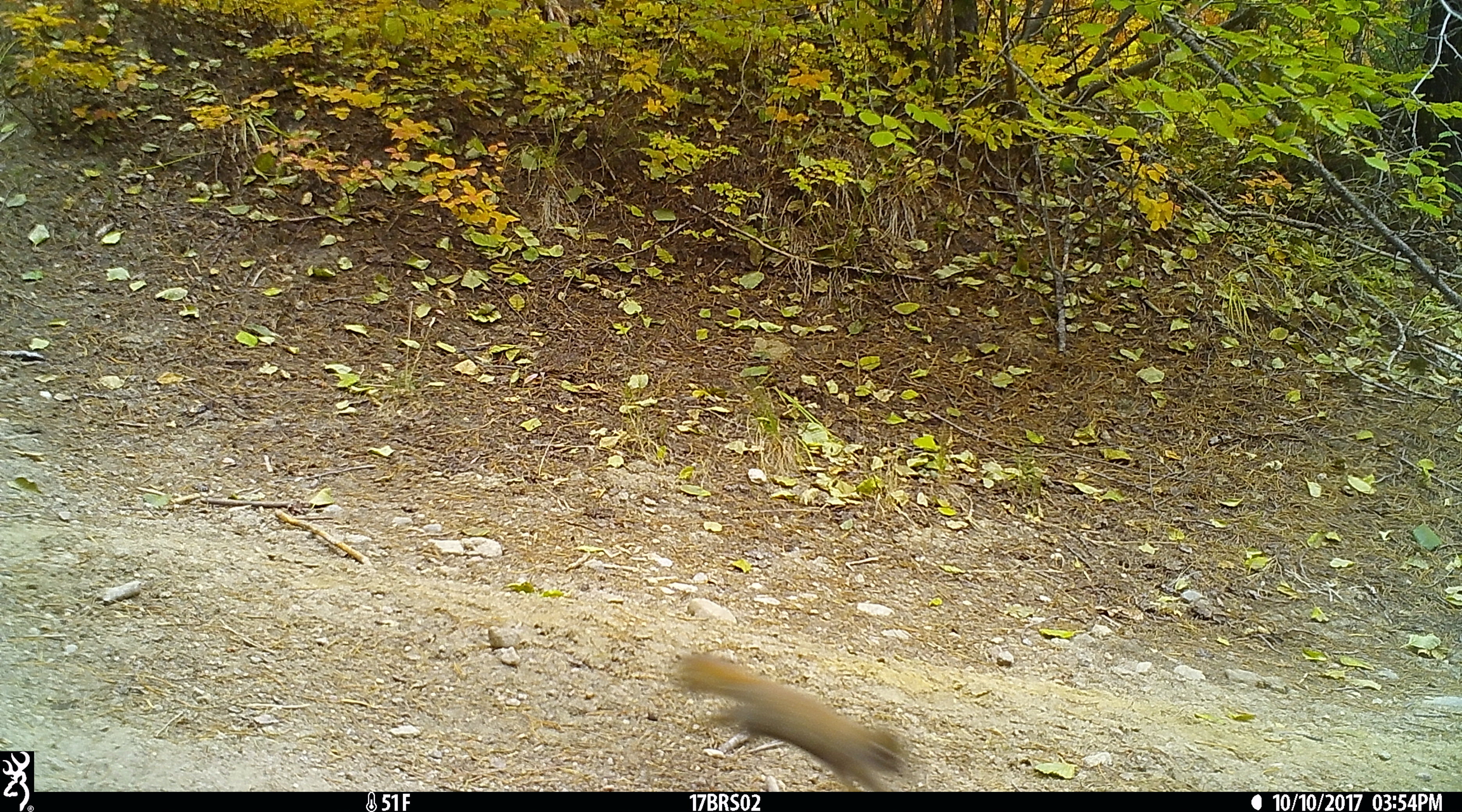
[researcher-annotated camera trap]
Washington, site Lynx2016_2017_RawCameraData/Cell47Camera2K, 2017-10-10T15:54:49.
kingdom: Animalia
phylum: Chordata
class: Mammalia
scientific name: Mammalia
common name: small mammal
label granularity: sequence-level